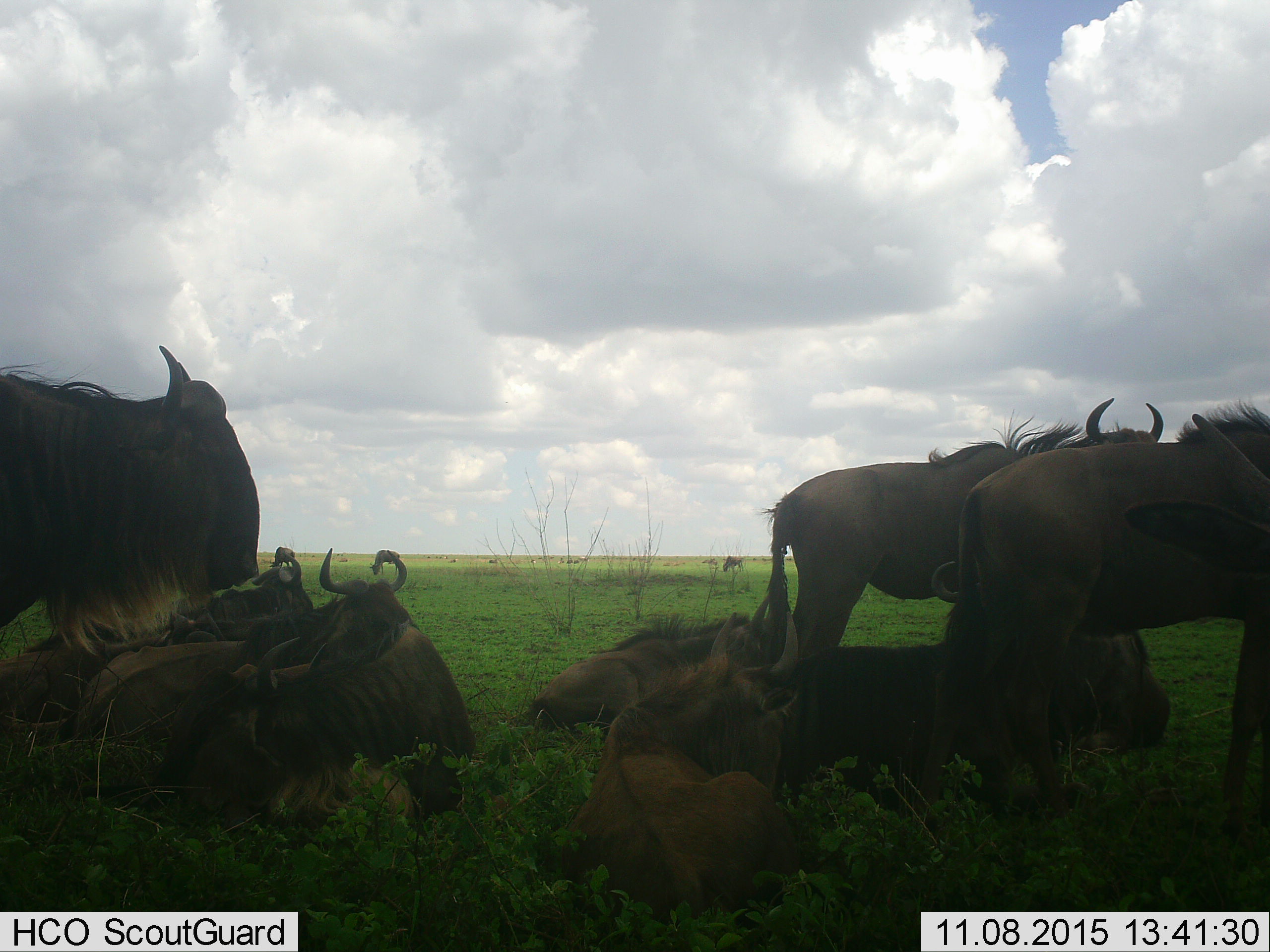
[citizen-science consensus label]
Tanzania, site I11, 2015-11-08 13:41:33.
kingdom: Animalia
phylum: Chordata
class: Mammalia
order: Artiodactyla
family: Bovidae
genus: Connochaetes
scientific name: Connochaetes taurinus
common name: blue wildebeest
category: wildebeest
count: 11-50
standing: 88%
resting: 100%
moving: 12%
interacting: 0%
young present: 0%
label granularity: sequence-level